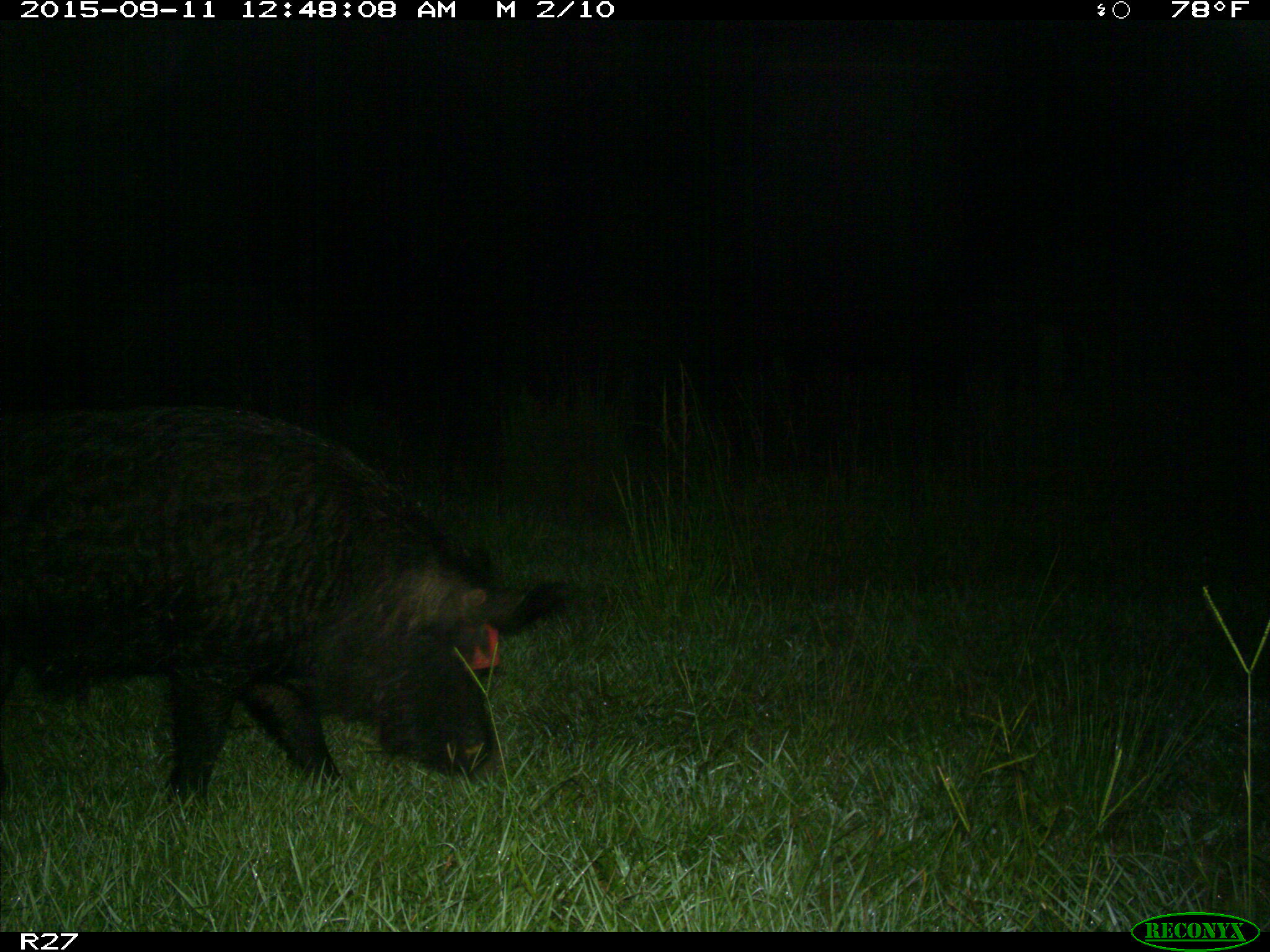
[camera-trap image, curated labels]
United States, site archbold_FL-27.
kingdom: Animalia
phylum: Chordata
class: Mammalia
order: Artiodactyla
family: Suidae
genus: Sus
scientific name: Sus scrofa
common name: wild boar